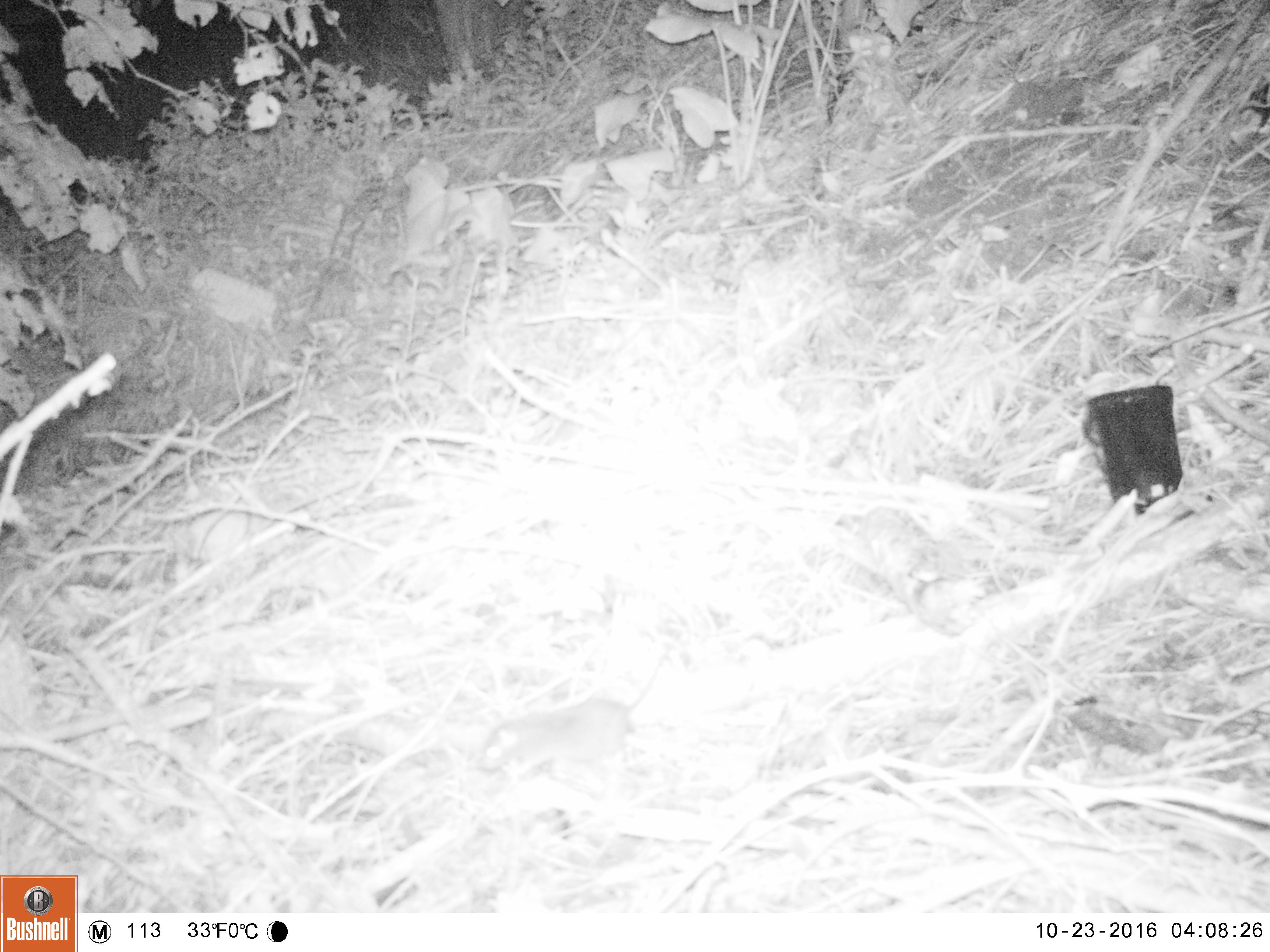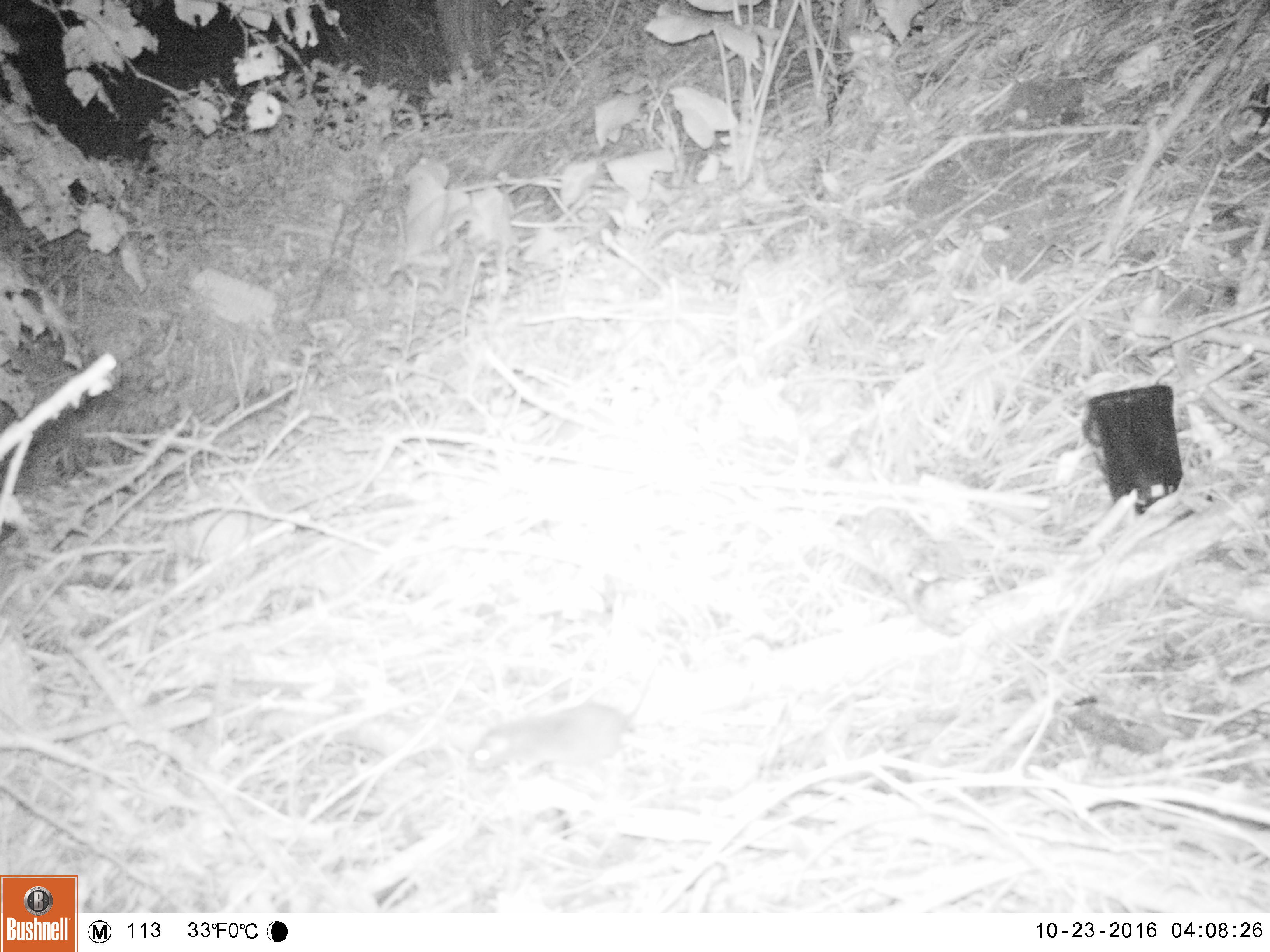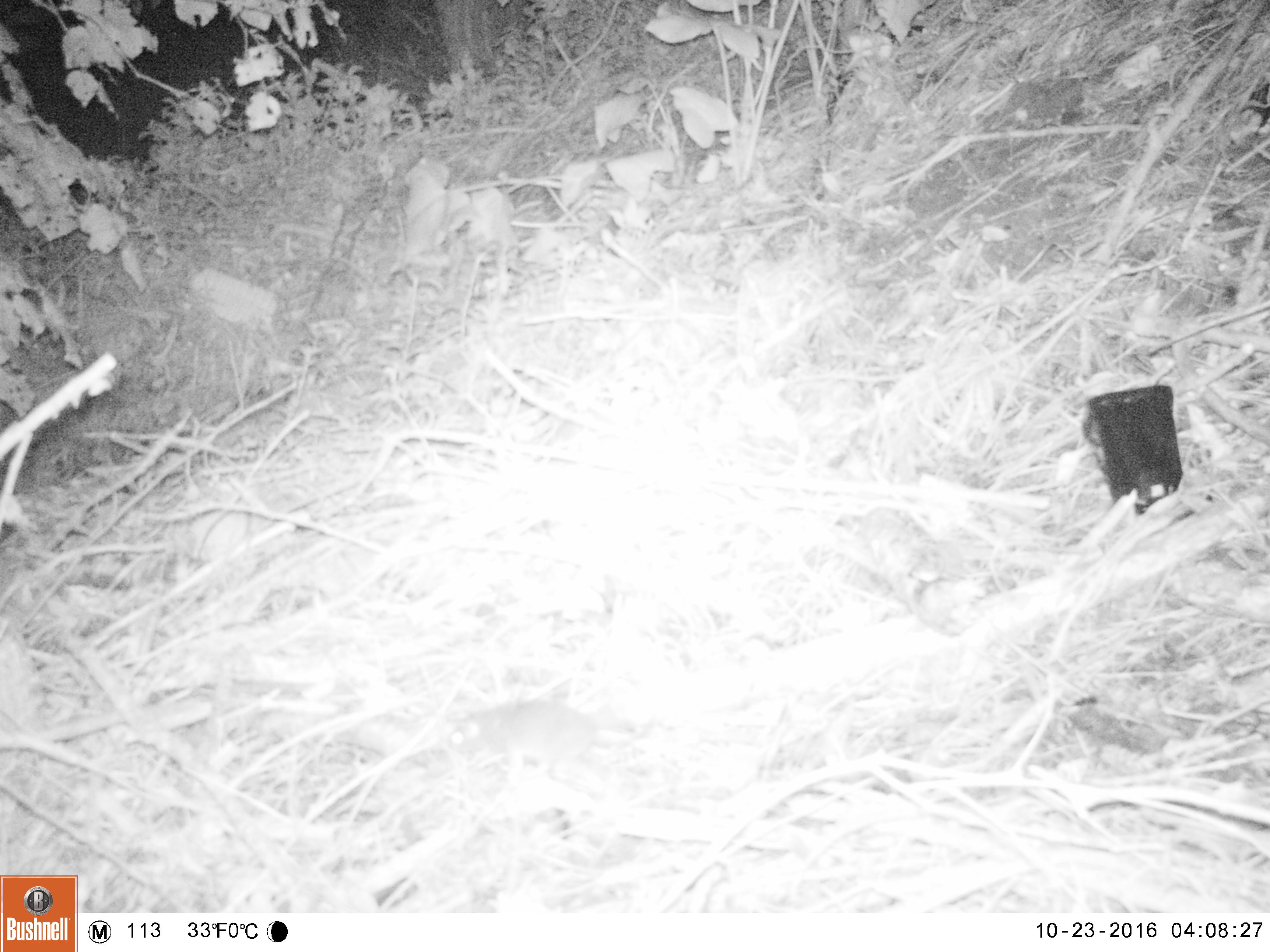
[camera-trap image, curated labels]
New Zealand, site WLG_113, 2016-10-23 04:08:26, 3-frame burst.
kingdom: Animalia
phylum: Chordata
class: Mammalia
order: Rodentia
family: Muridae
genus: Rattus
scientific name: Rattus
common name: rat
Rat (Rattus).